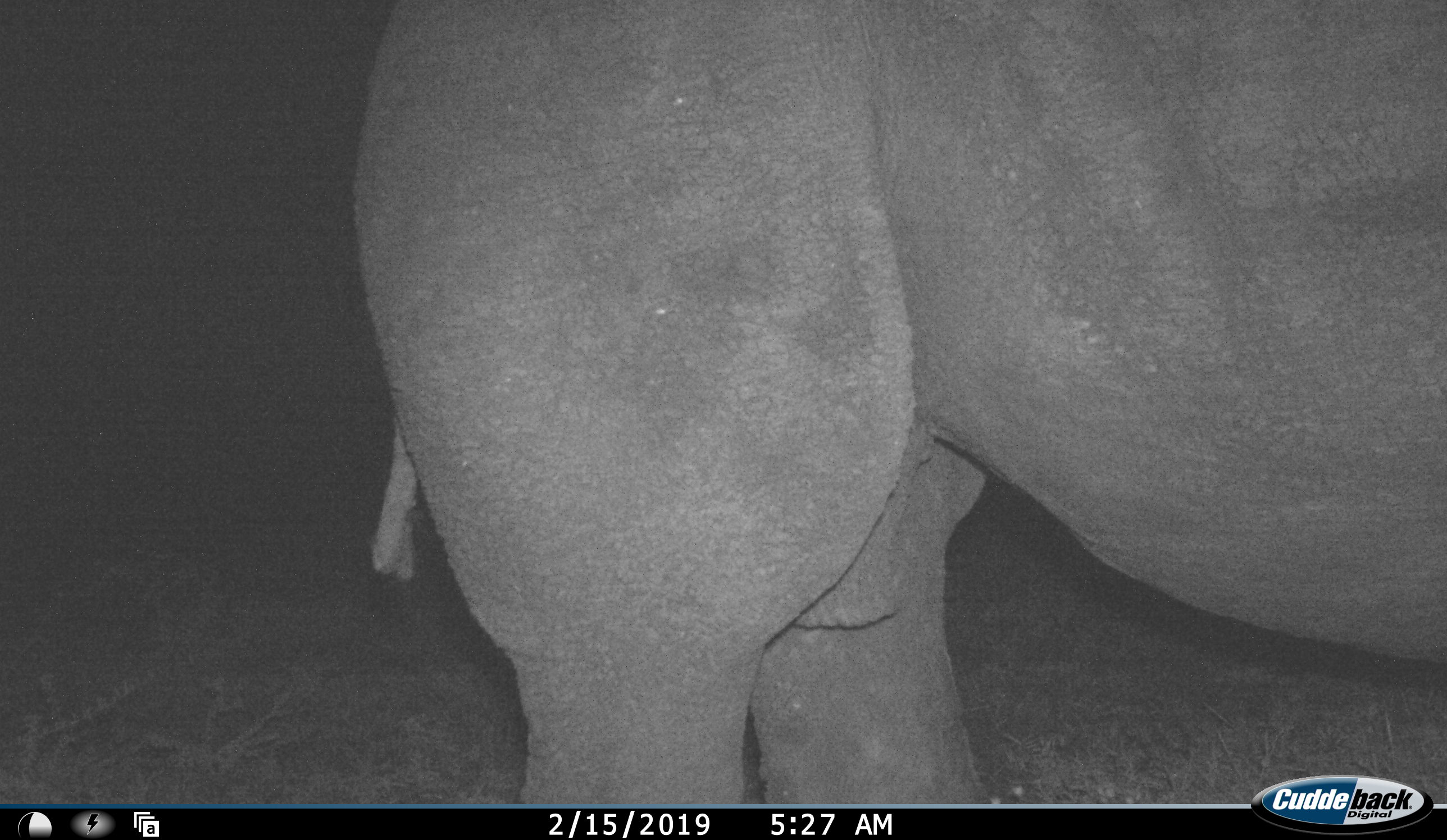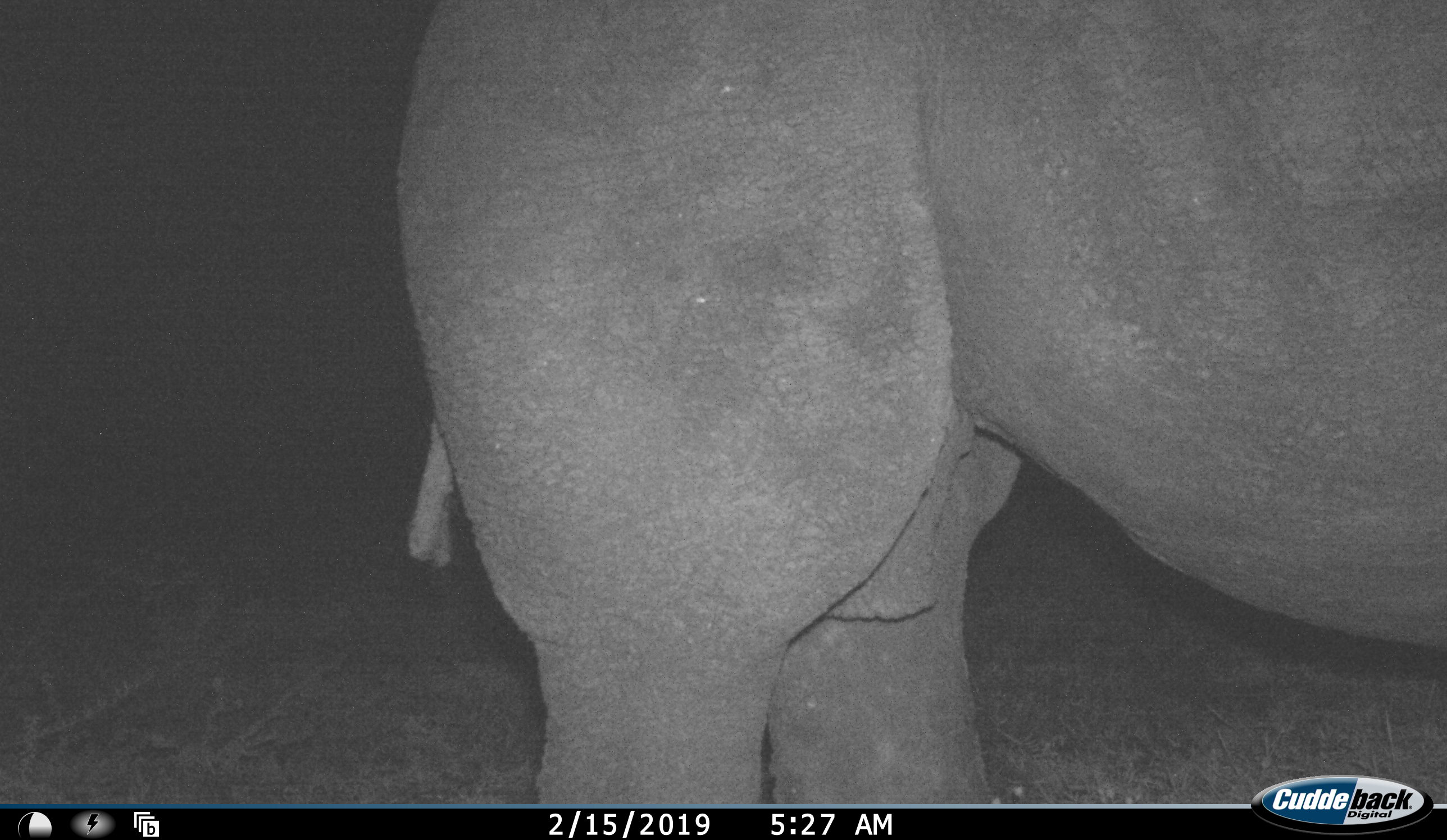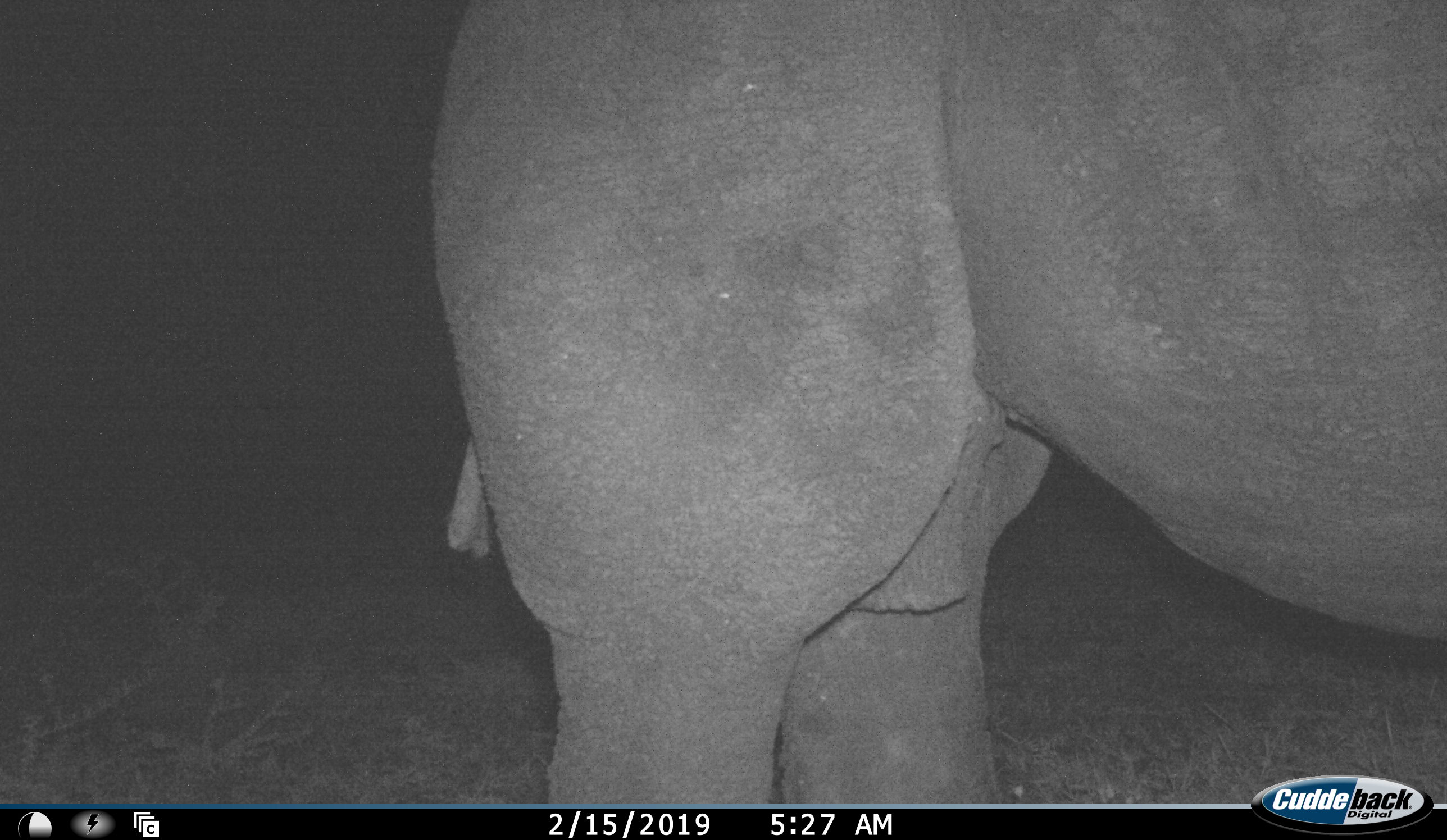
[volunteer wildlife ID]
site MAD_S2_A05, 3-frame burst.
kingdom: Animalia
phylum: Chordata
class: Mammalia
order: Perissodactyla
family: Rhinocerotidae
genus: Ceratotherium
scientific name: Ceratotherium simum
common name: white rhinoceros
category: rhinoceroswhite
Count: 1.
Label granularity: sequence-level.